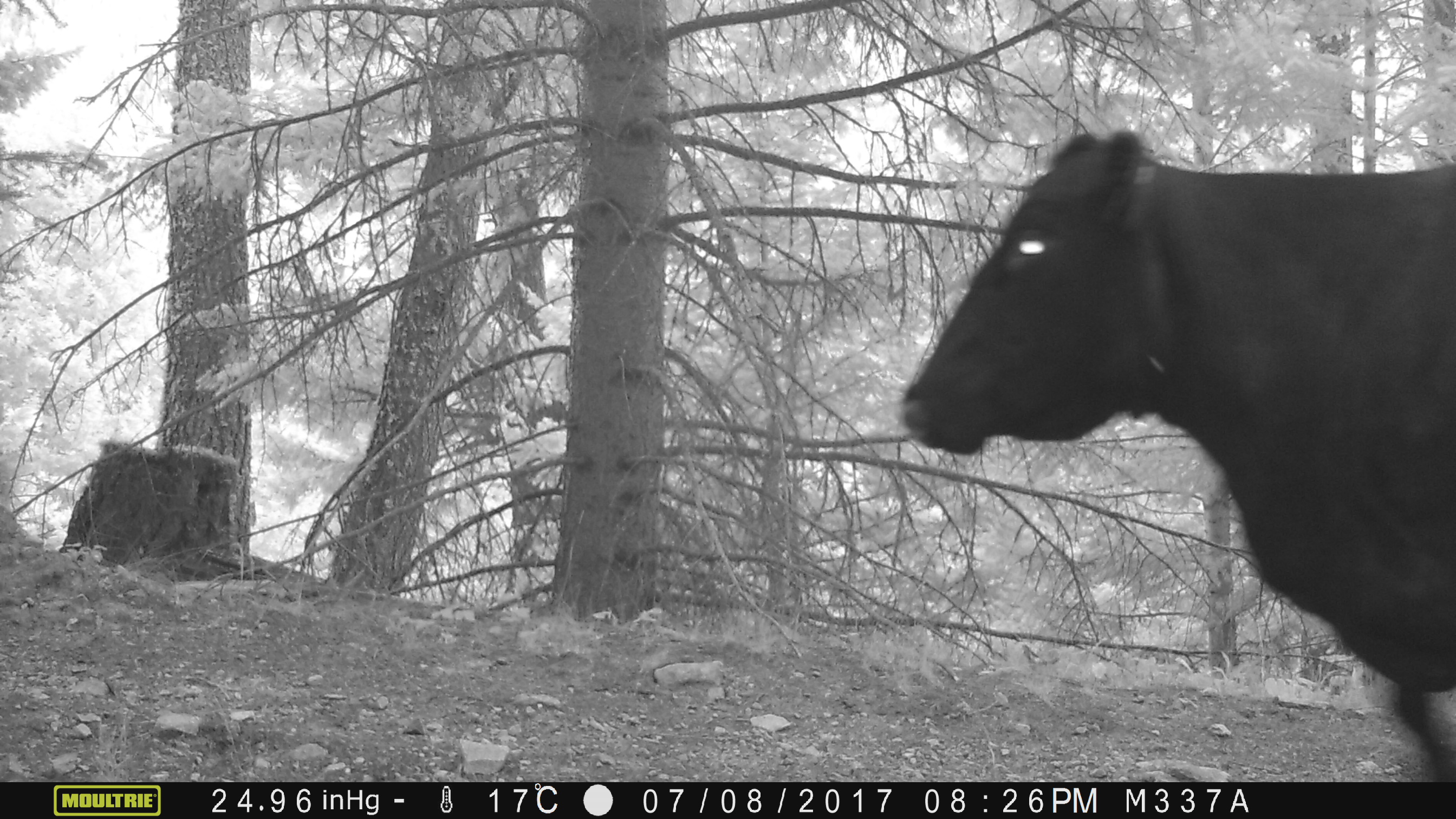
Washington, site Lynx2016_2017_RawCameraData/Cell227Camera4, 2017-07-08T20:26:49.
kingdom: Animalia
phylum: Chordata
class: Mammalia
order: Artiodactyla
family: Bovidae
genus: Bos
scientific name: Bos taurus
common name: domestic cattle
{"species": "domestic cattle (Bos taurus)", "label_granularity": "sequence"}